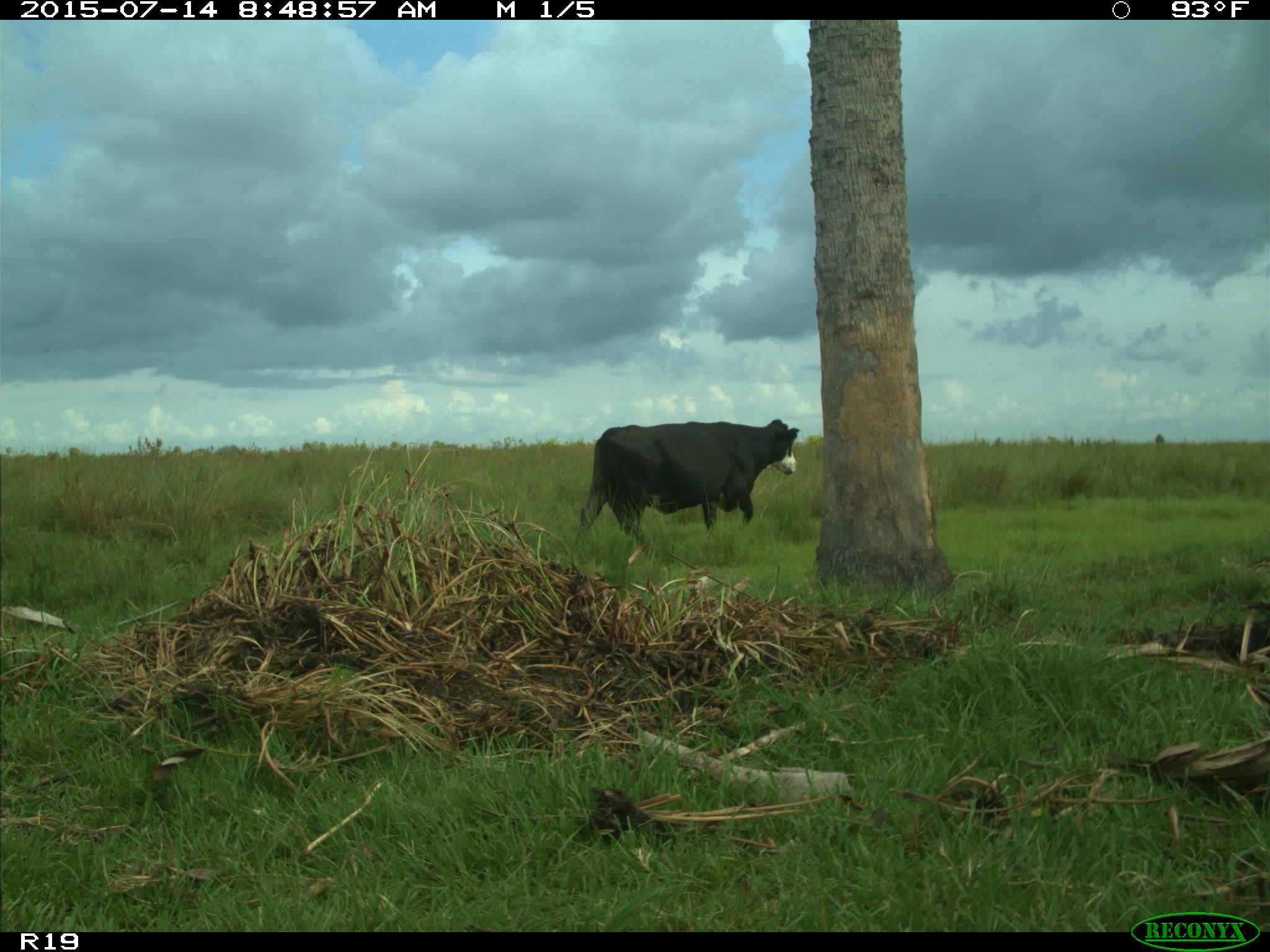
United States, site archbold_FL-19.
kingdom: Animalia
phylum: Chordata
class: Mammalia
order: Artiodactyla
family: Bovidae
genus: Bos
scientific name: Bos taurus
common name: domestic cow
Bos taurus (domestic cow).